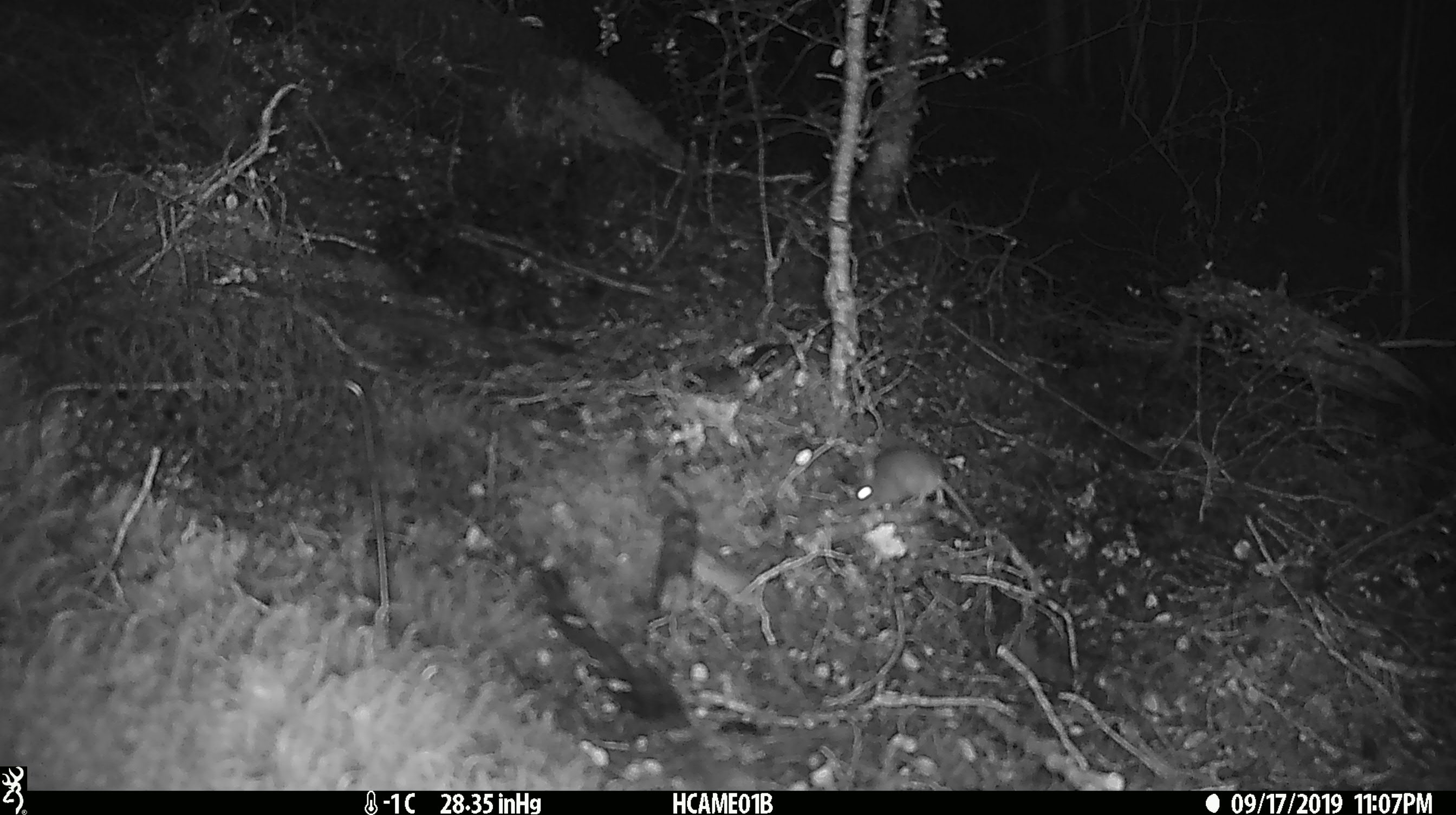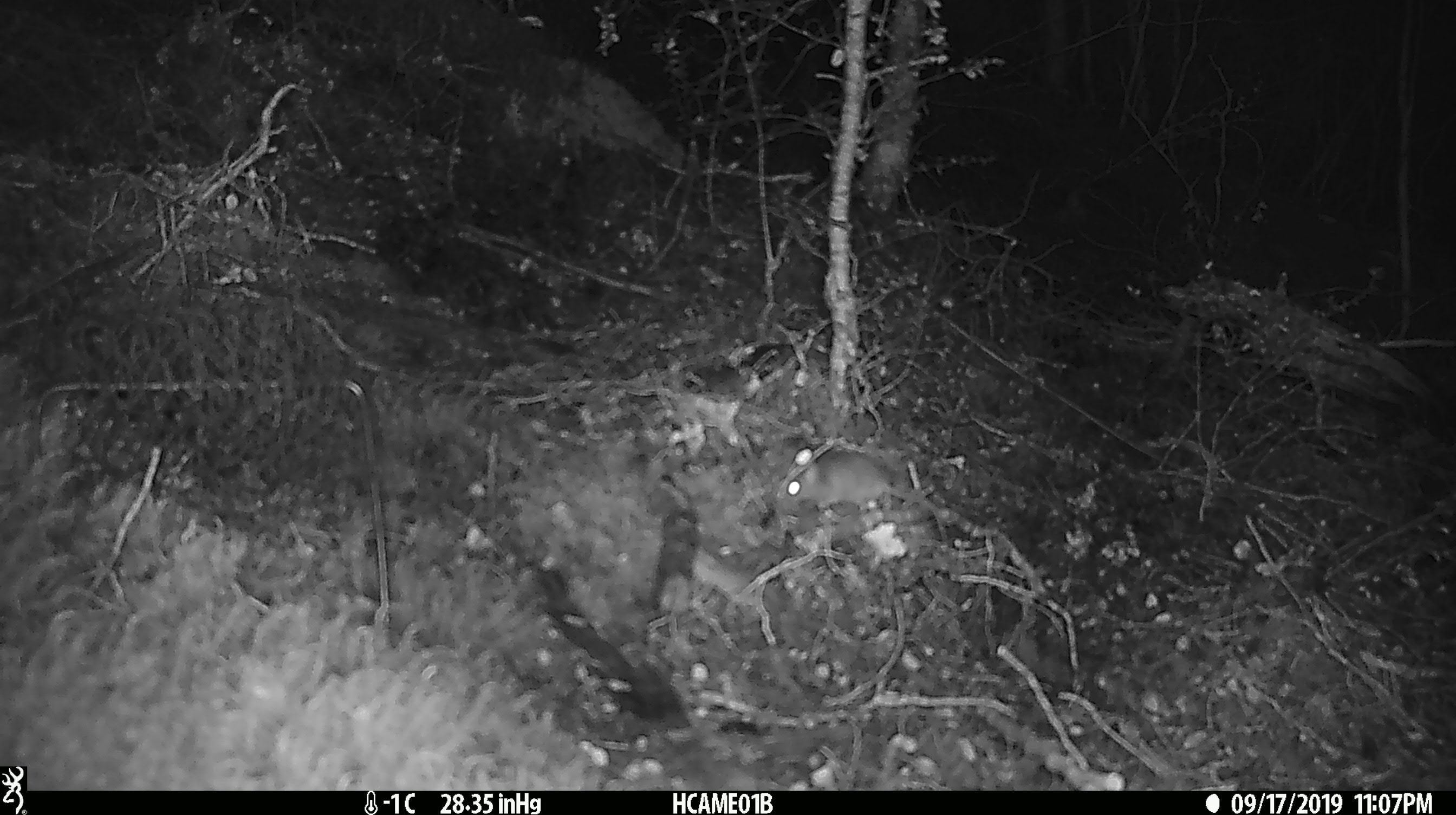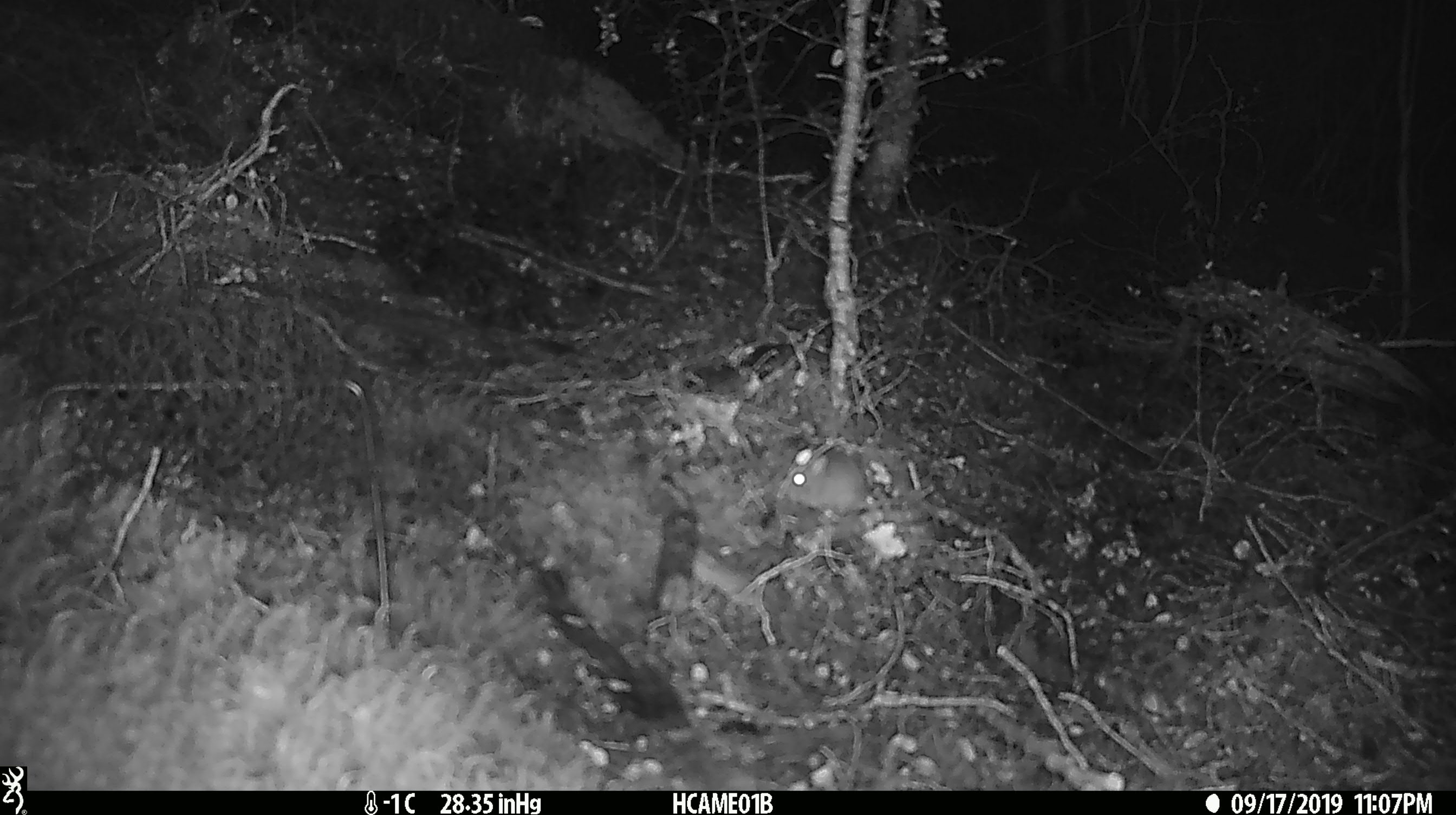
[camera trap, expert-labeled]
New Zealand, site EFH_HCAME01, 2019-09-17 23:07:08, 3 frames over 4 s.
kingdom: Animalia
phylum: Chordata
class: Mammalia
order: Rodentia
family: Muridae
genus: Mus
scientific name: Mus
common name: mouse